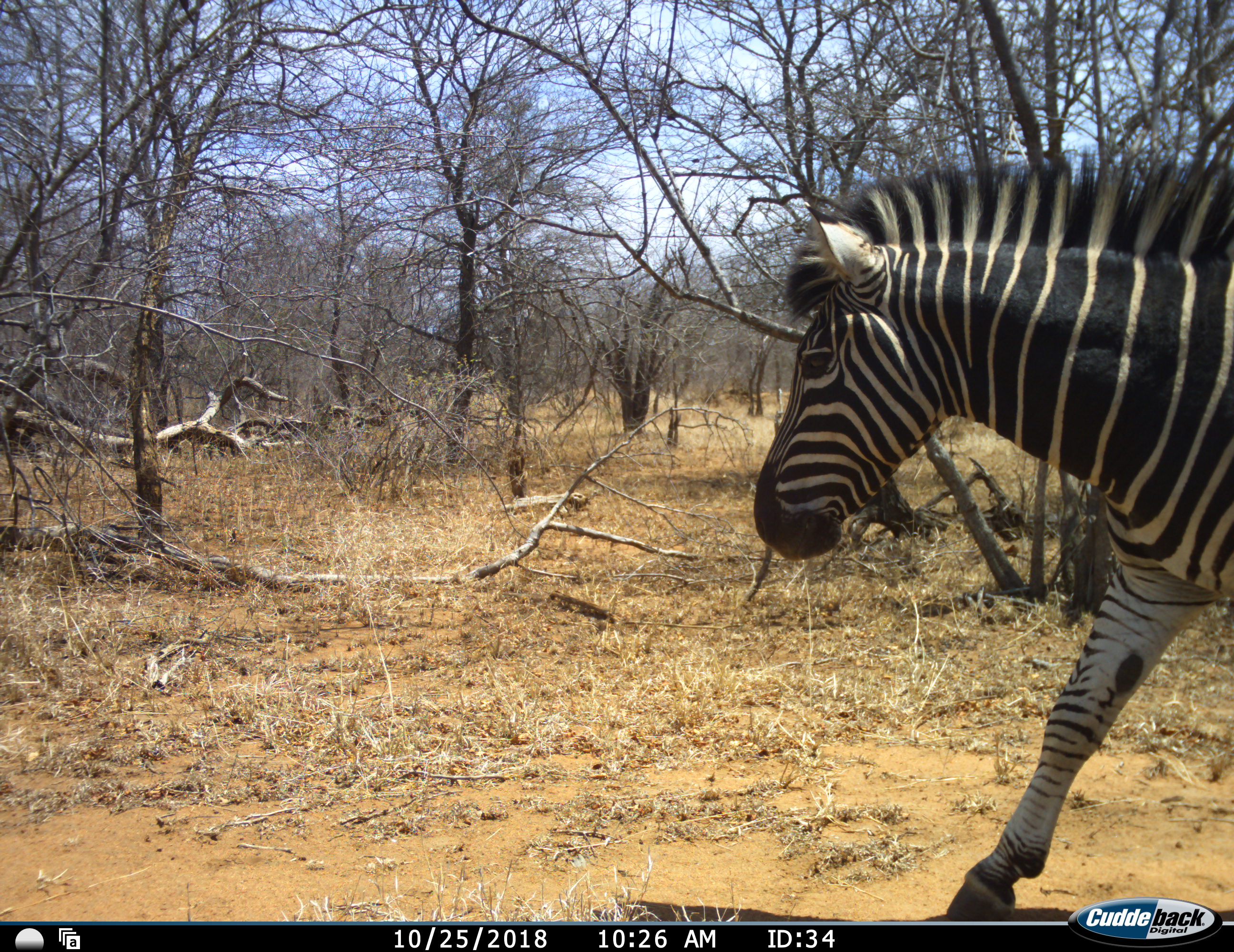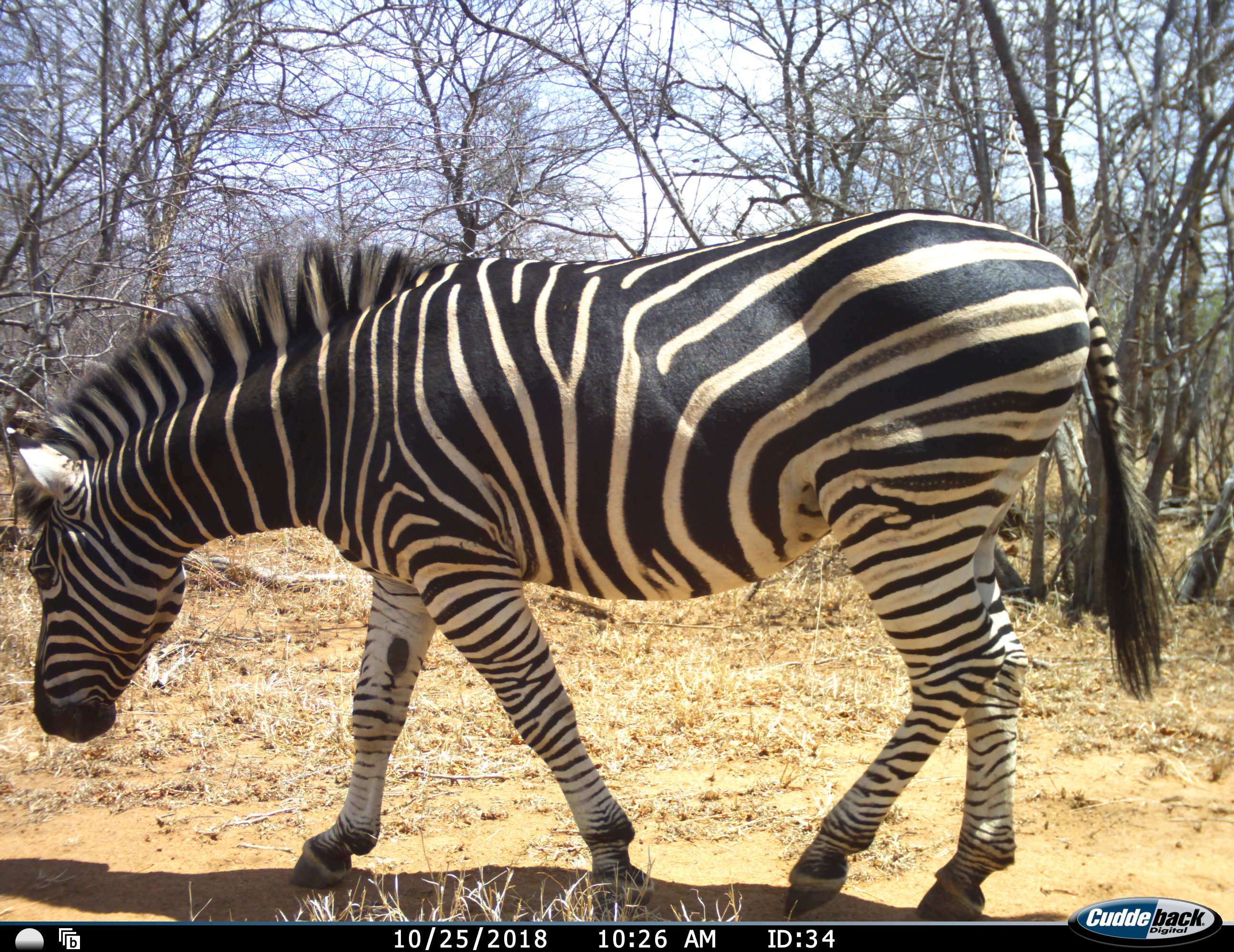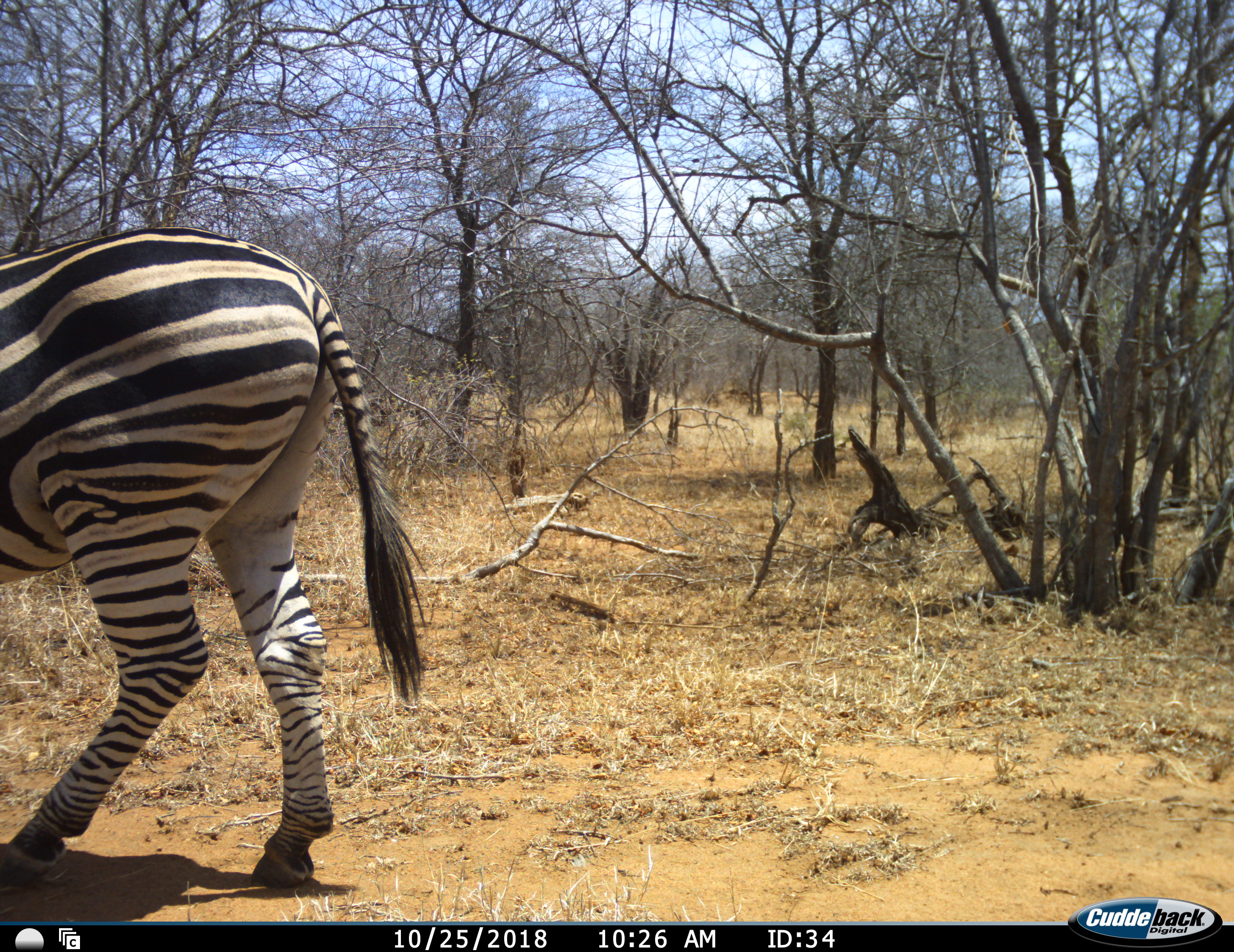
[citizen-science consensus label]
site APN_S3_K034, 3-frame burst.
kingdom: Animalia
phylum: Chordata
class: Mammalia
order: Perissodactyla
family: Equidae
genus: Equus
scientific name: Equus quagga burchellii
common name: burchell's zebra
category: zebraburchells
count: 1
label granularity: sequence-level